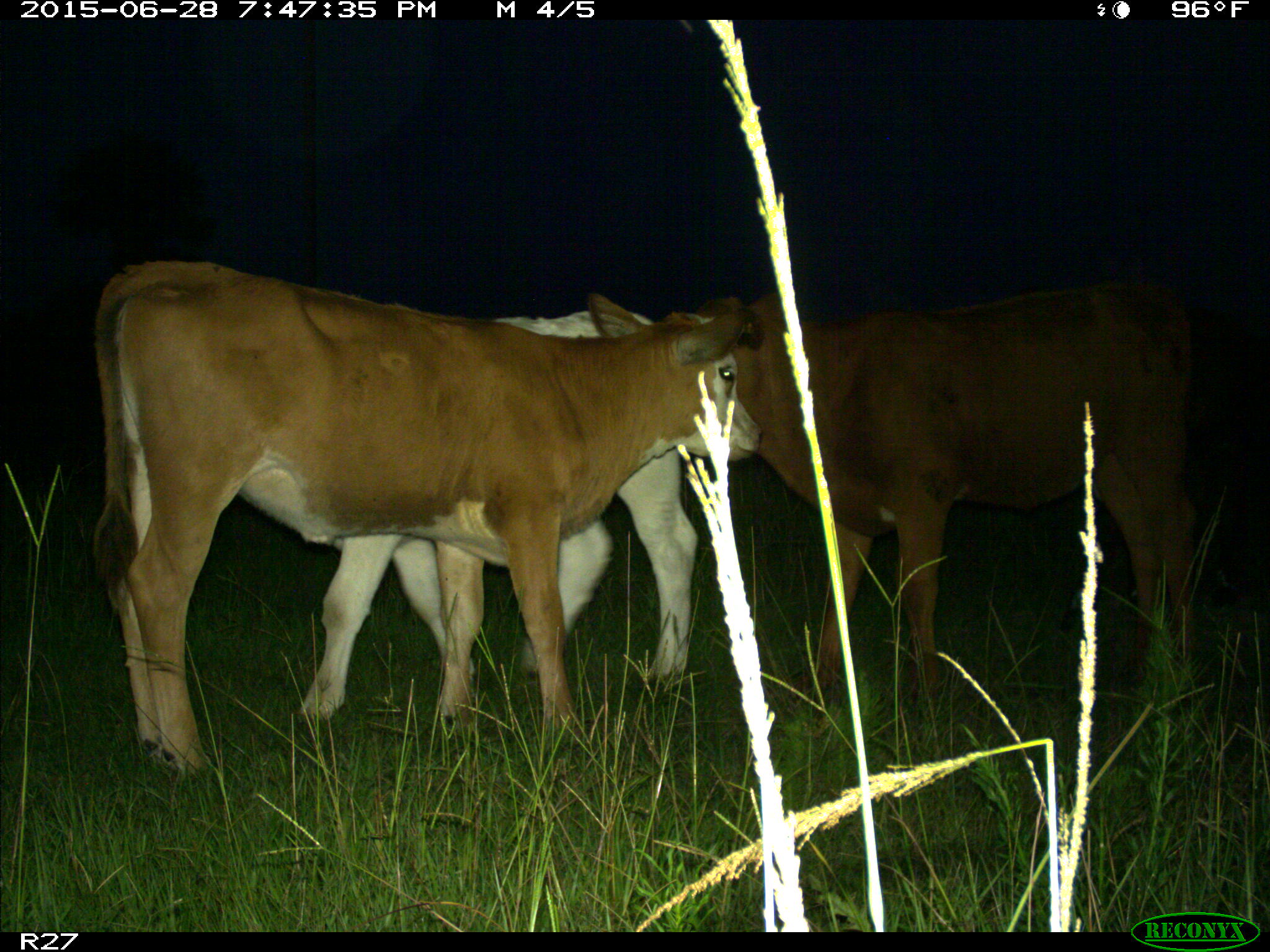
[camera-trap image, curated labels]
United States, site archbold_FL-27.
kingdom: Animalia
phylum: Chordata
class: Mammalia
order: Artiodactyla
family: Bovidae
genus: Bos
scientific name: Bos taurus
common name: domestic cow